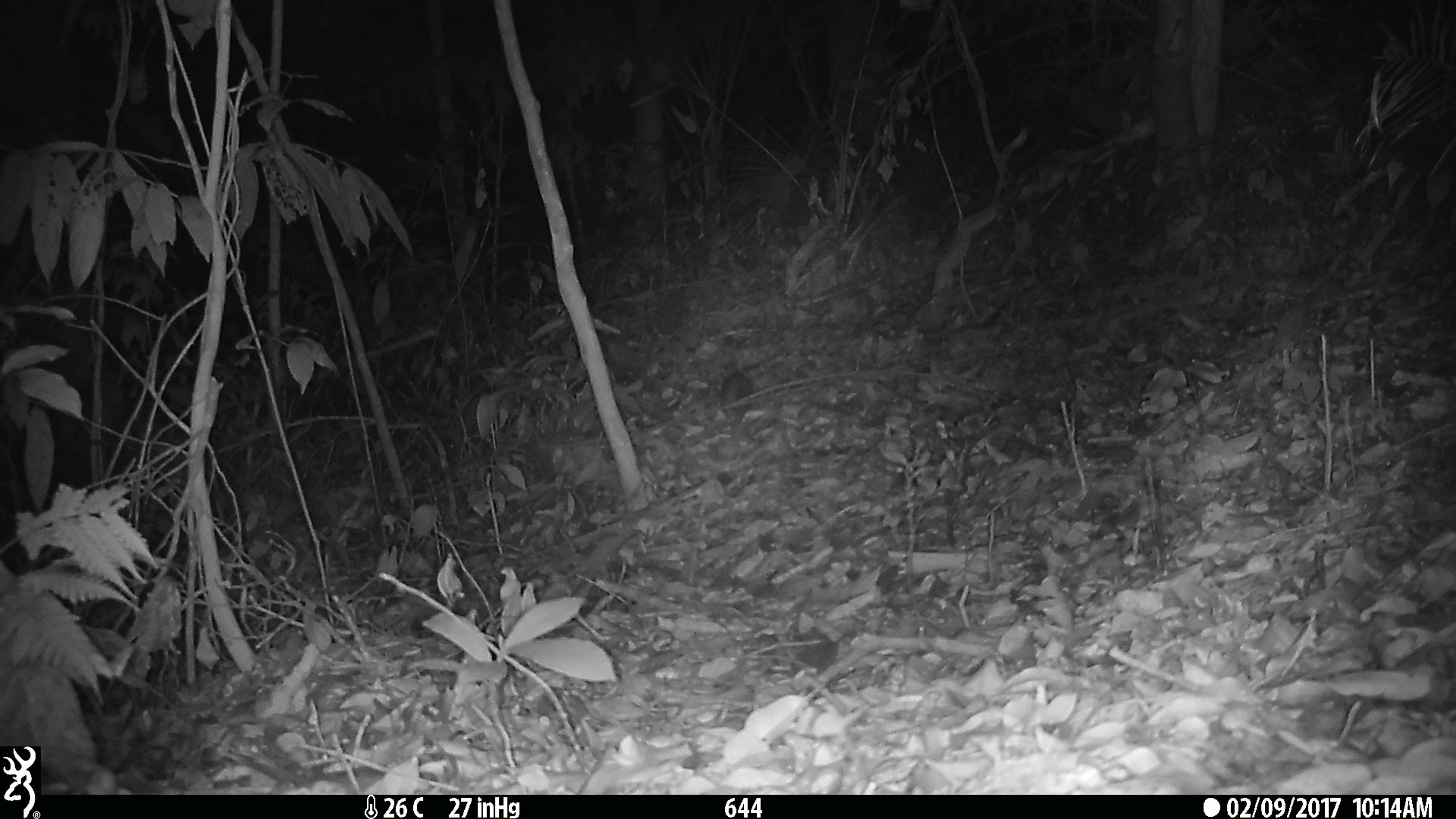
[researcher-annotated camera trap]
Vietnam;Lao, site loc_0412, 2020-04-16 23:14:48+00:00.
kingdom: Animalia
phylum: Chordata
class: Mammalia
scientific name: Mammalia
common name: mammal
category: unidentified small mammal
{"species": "unidentified small mammal (mammal) (Mammalia)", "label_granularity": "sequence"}